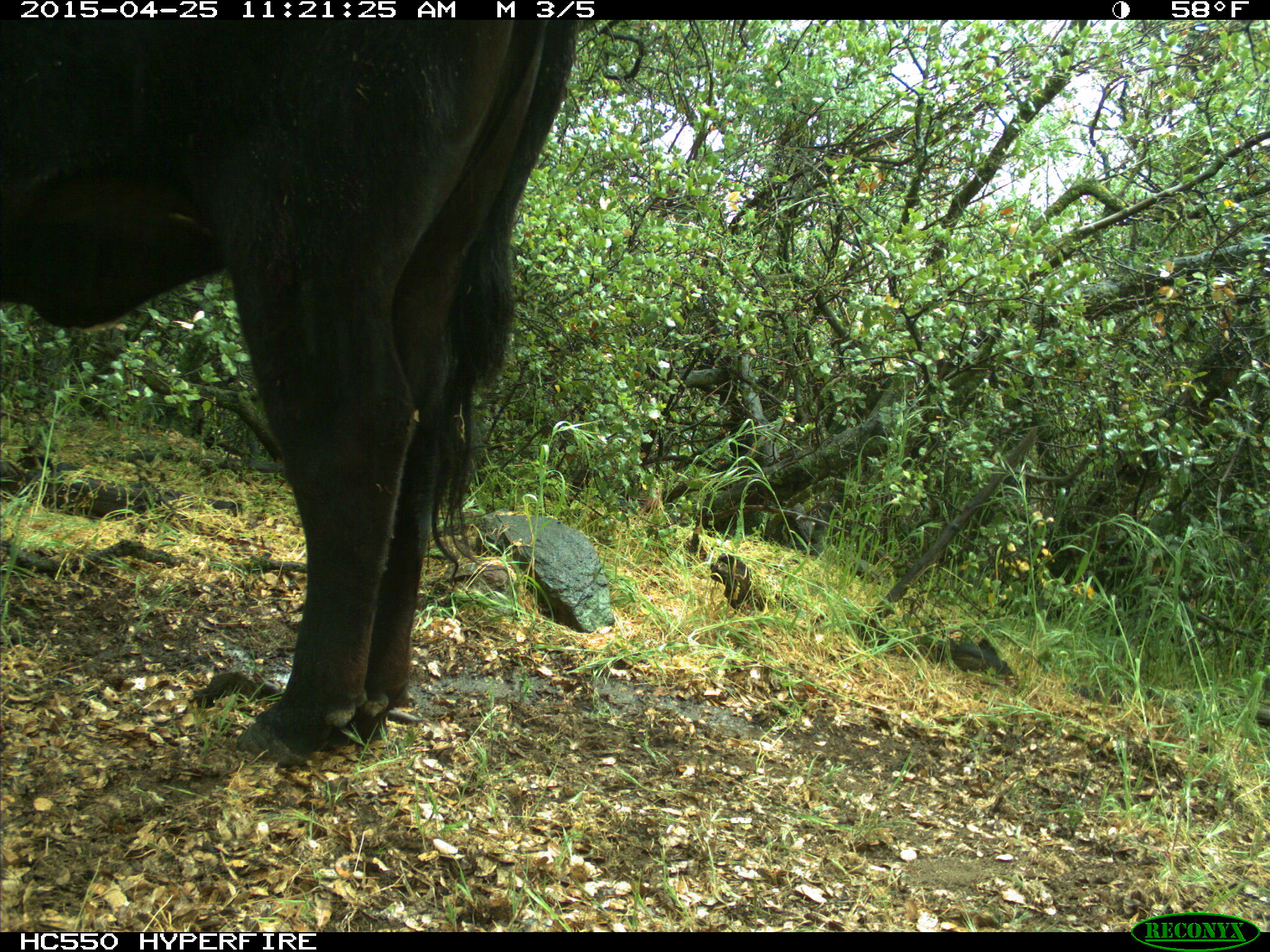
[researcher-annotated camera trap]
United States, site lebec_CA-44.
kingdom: Animalia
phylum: Chordata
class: Mammalia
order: Artiodactyla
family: Suidae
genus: Sus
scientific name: Sus scrofa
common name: wild boar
Sus scrofa (wild boar).